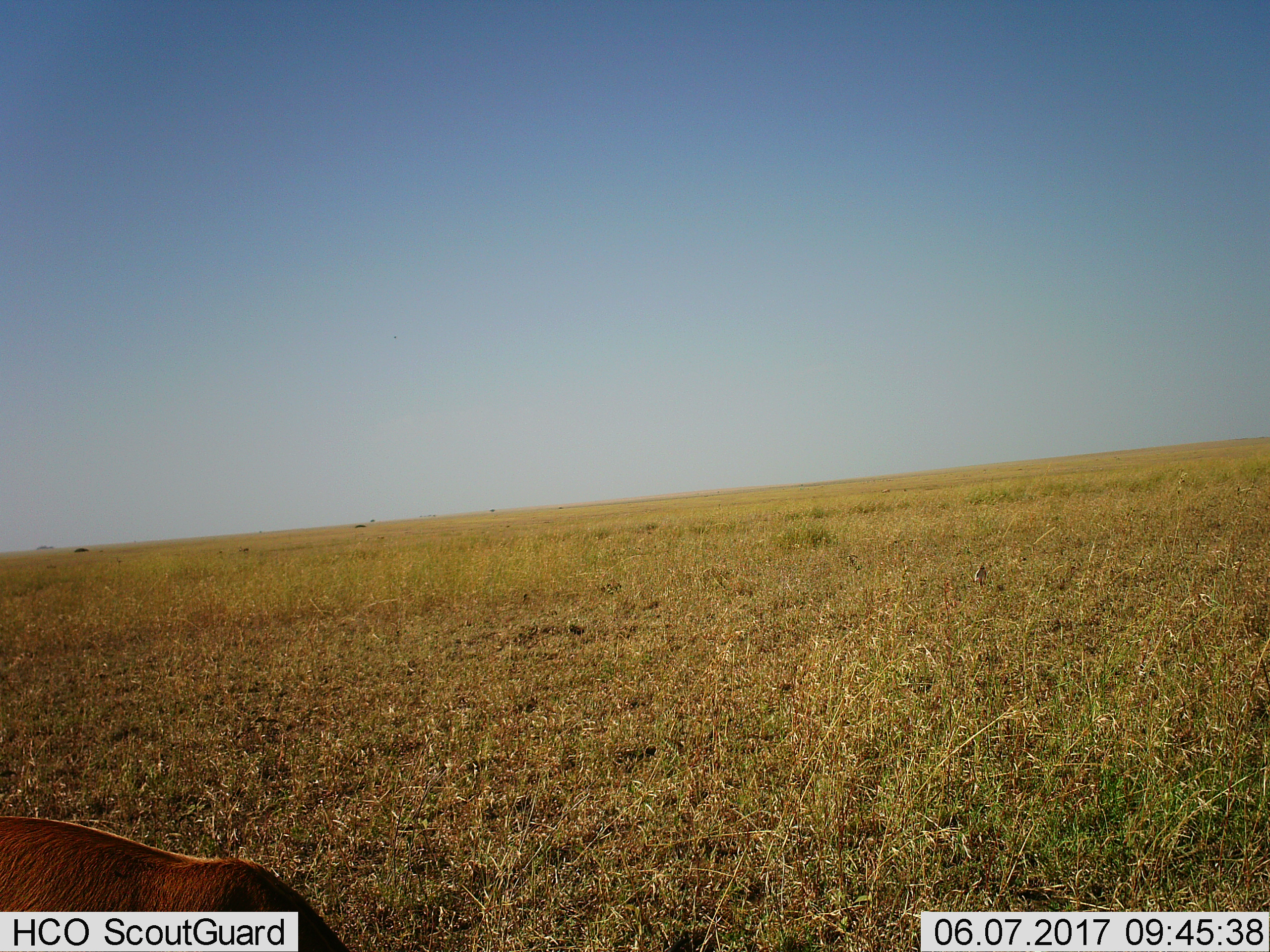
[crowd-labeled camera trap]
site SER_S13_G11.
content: unidentified animal